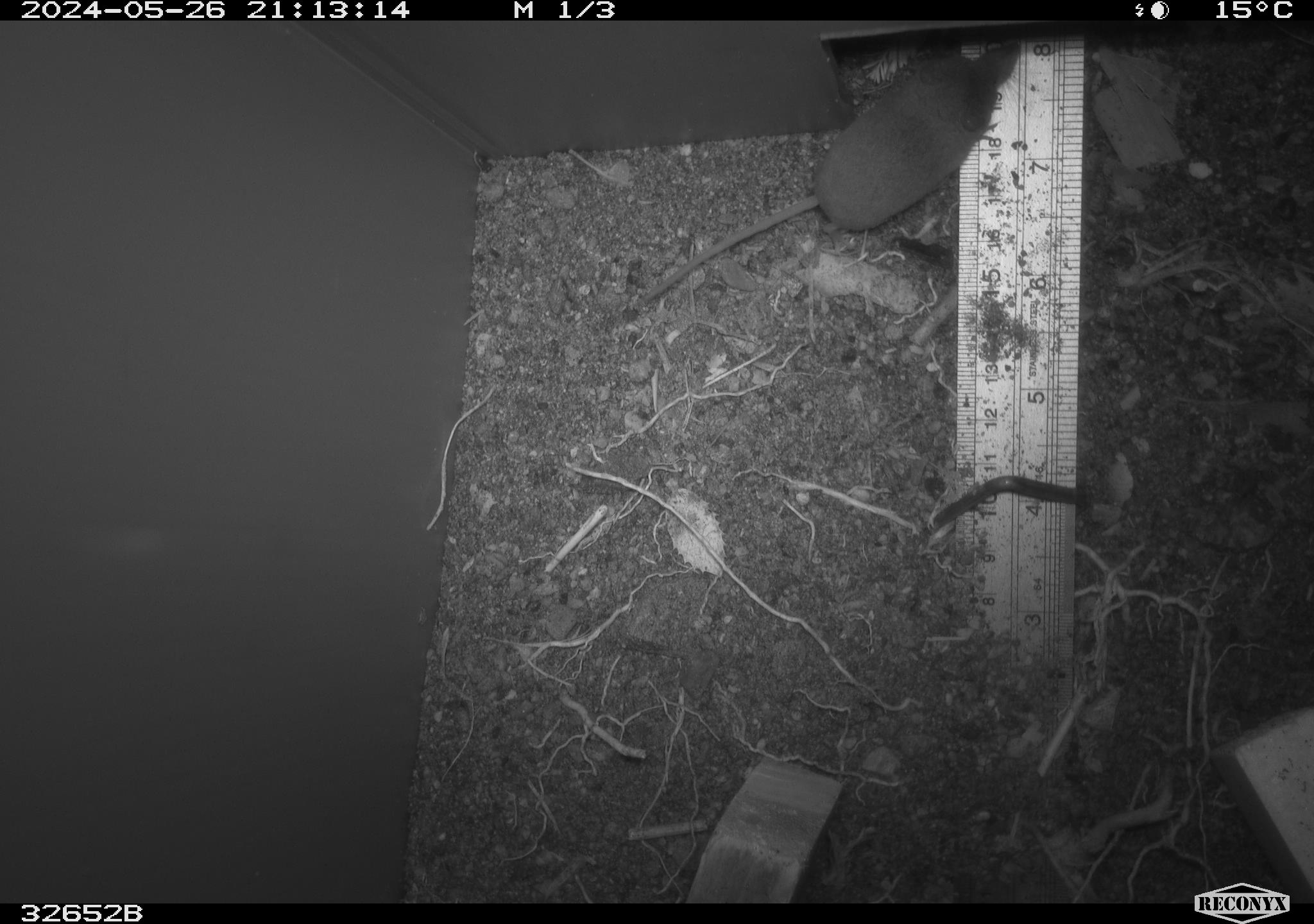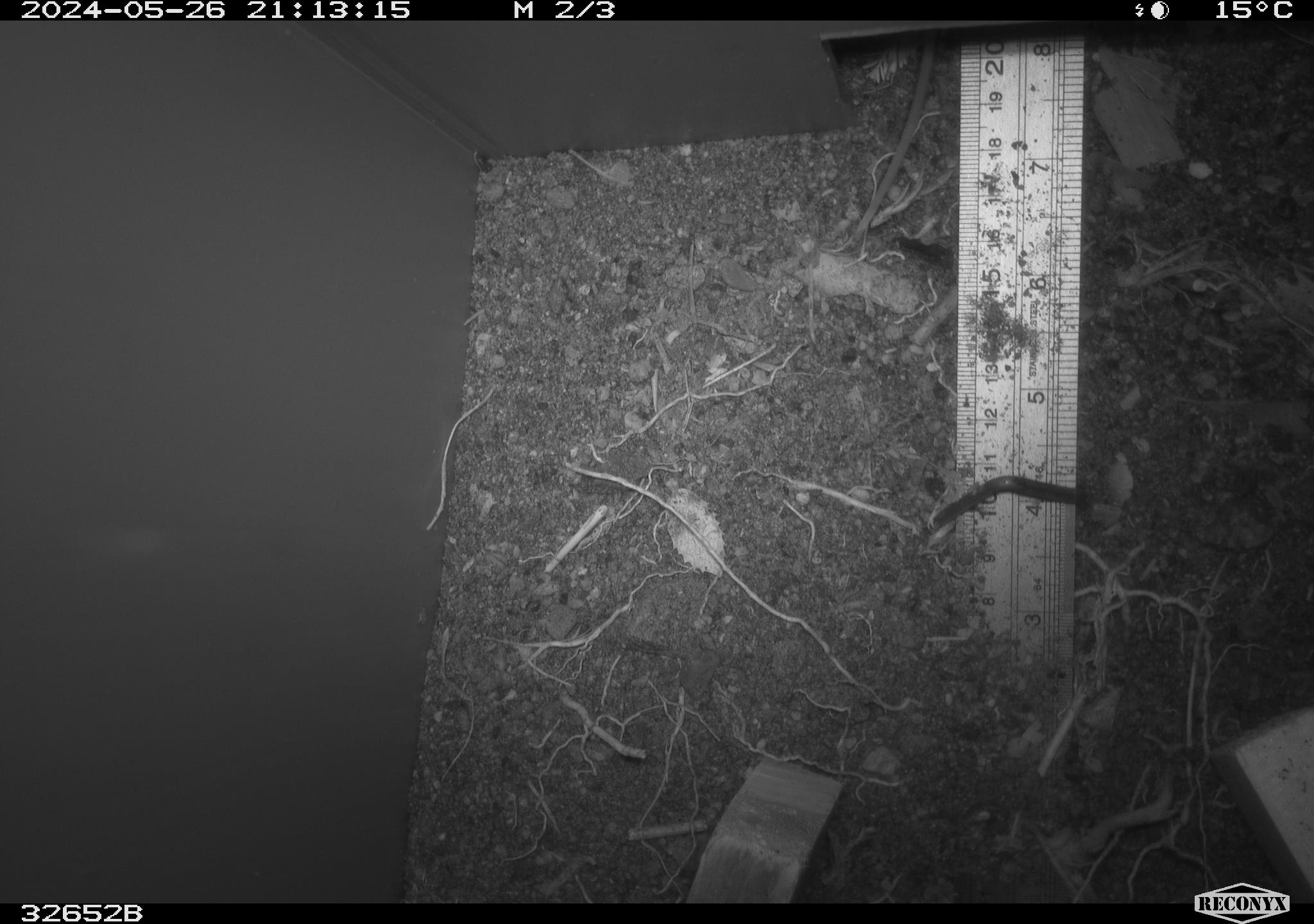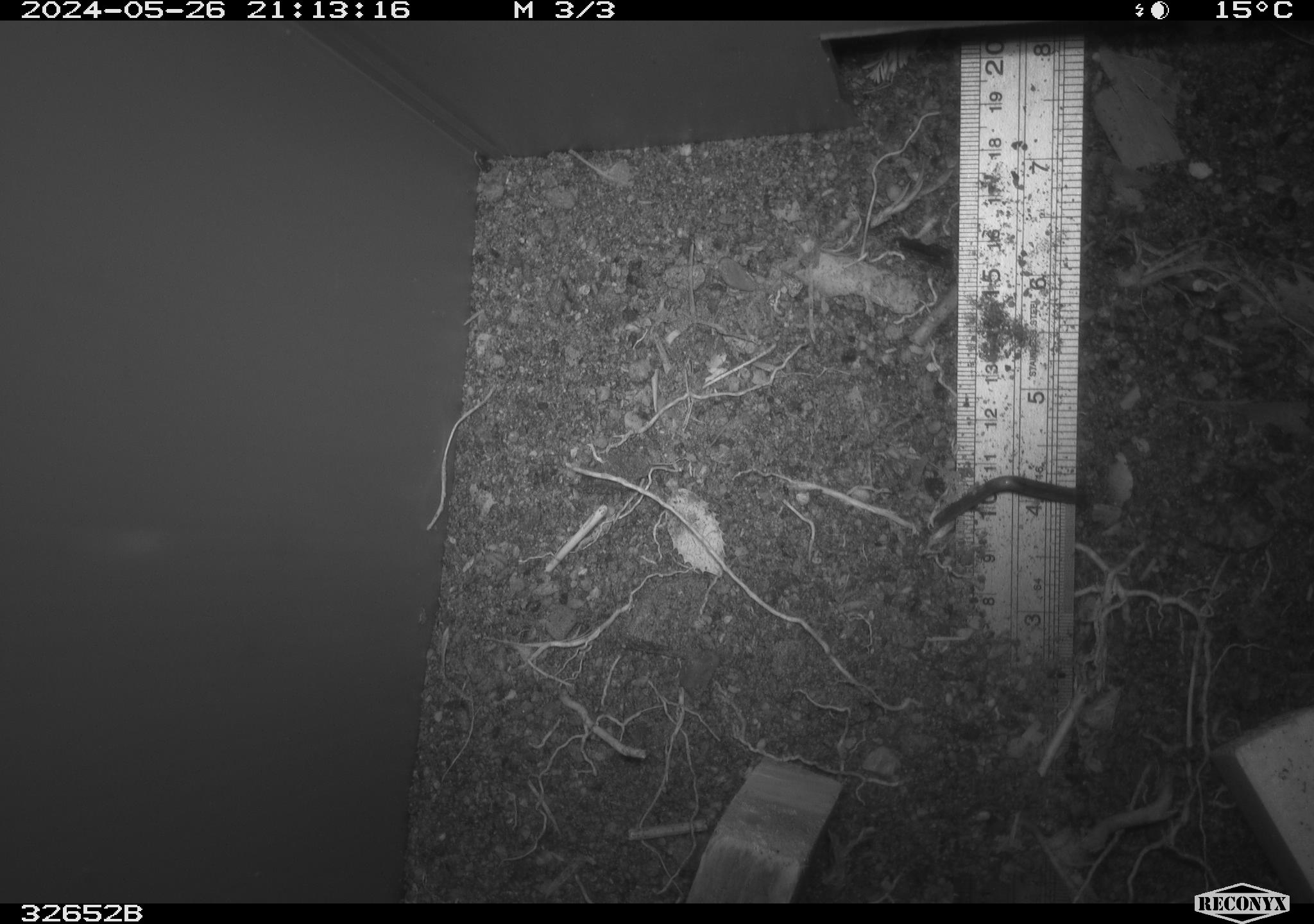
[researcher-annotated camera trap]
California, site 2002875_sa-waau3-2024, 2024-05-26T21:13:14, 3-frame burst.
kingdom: Animalia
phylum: Chordata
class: Mammalia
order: Eulipotyphla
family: Soricidae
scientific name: Soricidae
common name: shrews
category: soricidae family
Soricidae family (shrews) (Soricidae).